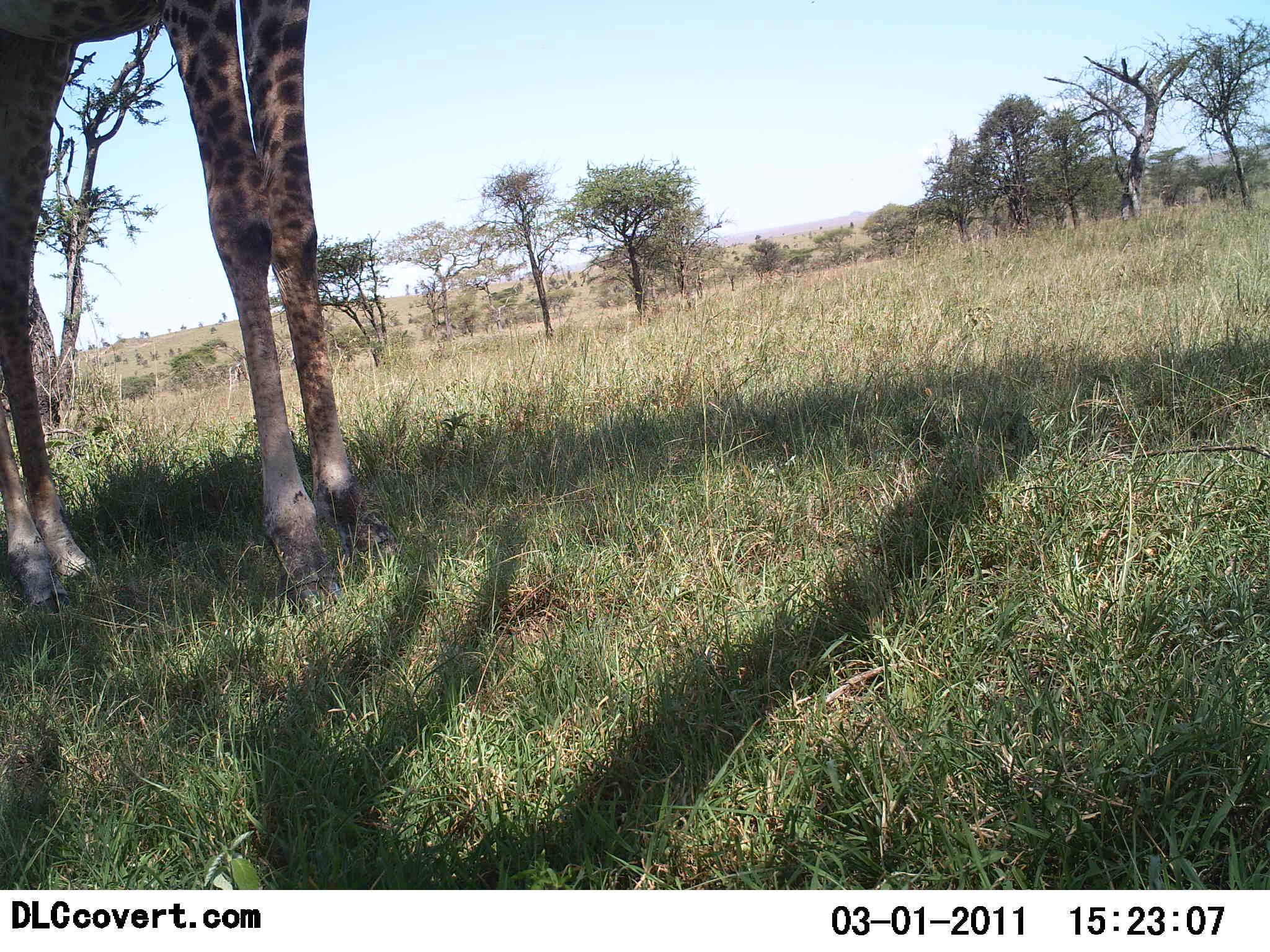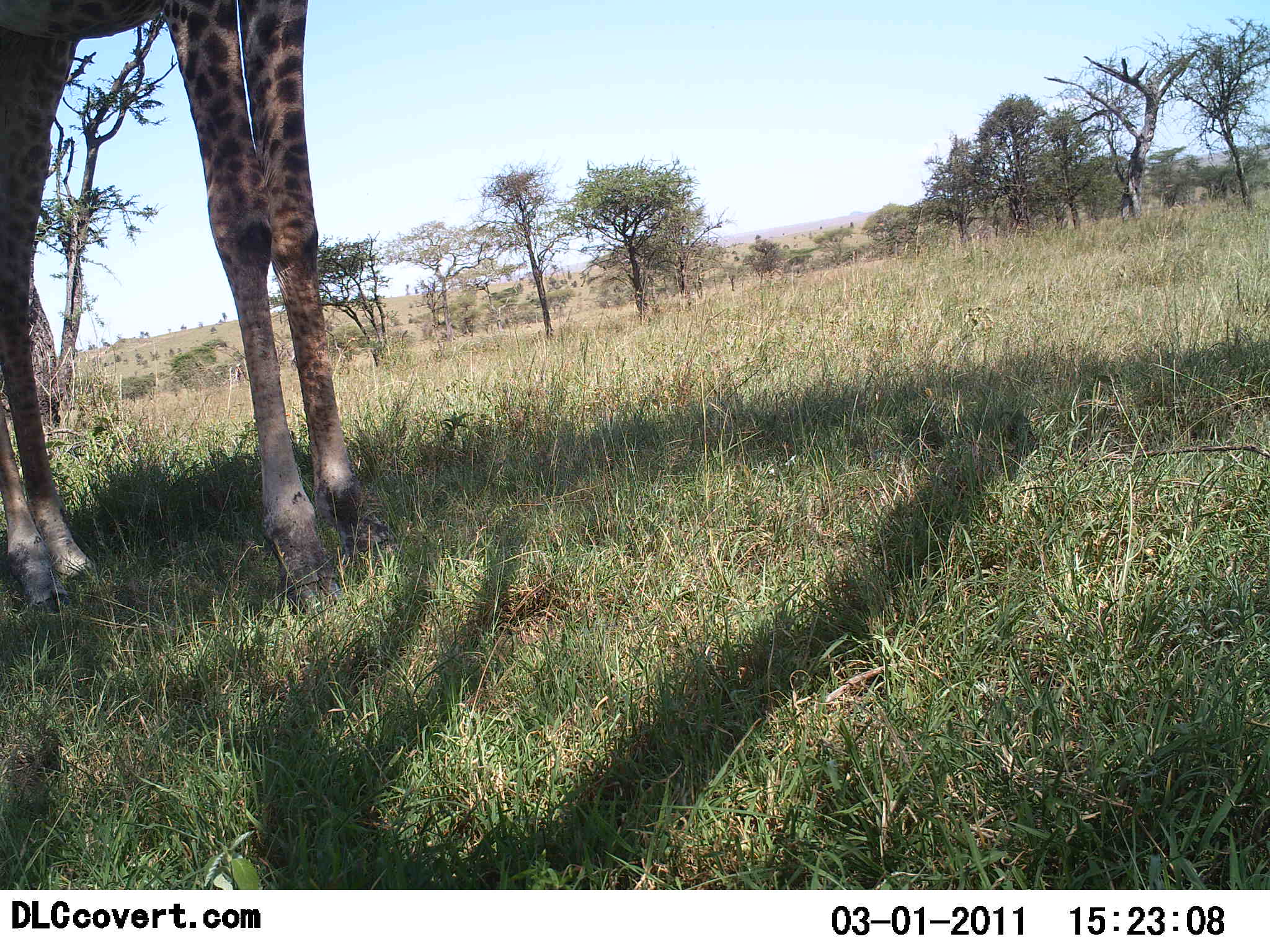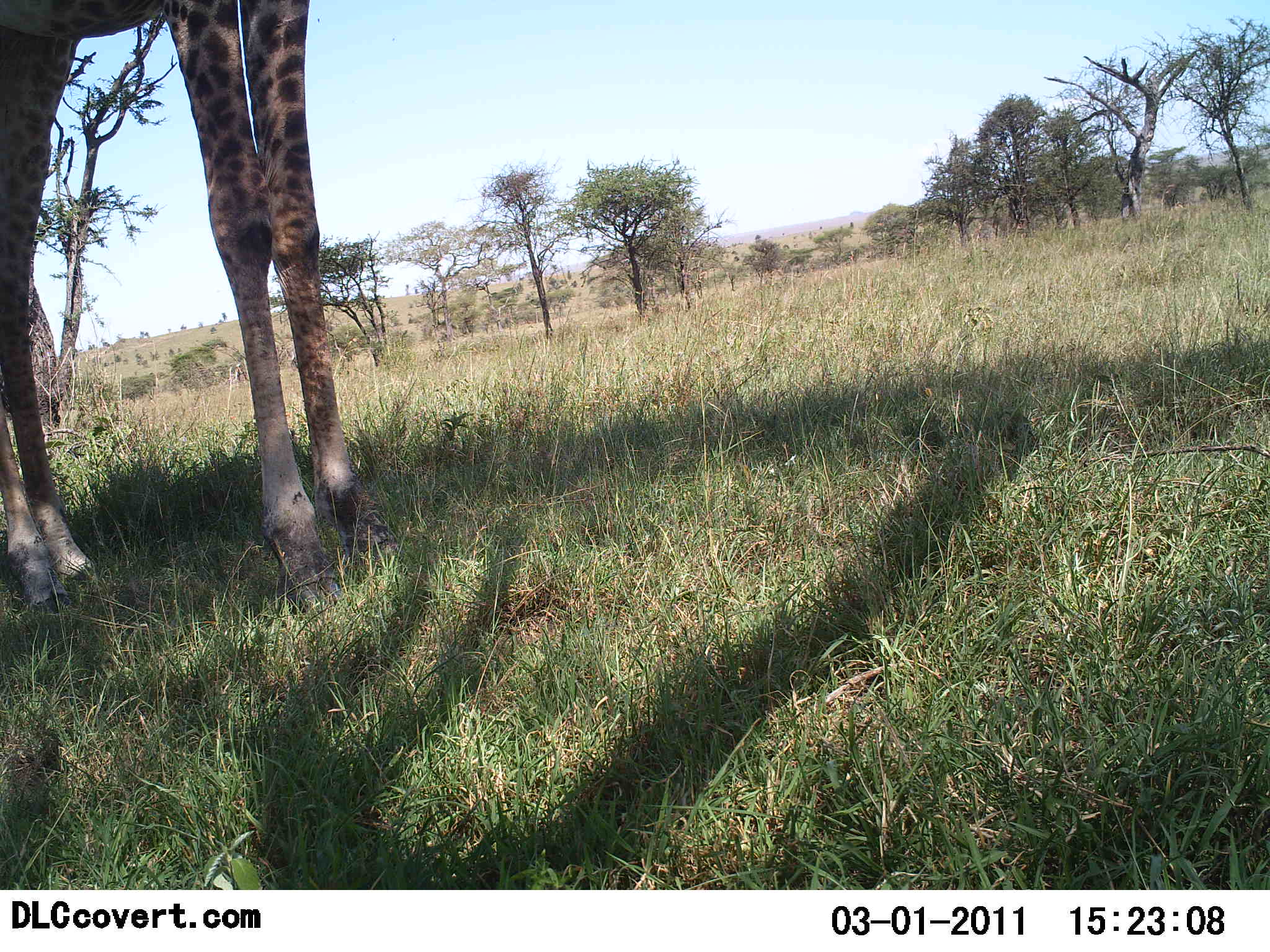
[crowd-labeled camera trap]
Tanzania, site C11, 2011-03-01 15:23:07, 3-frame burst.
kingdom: Animalia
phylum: Chordata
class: Mammalia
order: Artiodactyla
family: Giraffidae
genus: Giraffa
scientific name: Giraffa camelopardalis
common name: giraffe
Giraffe (Giraffa camelopardalis), count 1. Behavior (volunteer vote fractions): standing 100%, resting 0%, moving 0%, interacting 0%. Young present (vote fraction): 0%. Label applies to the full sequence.